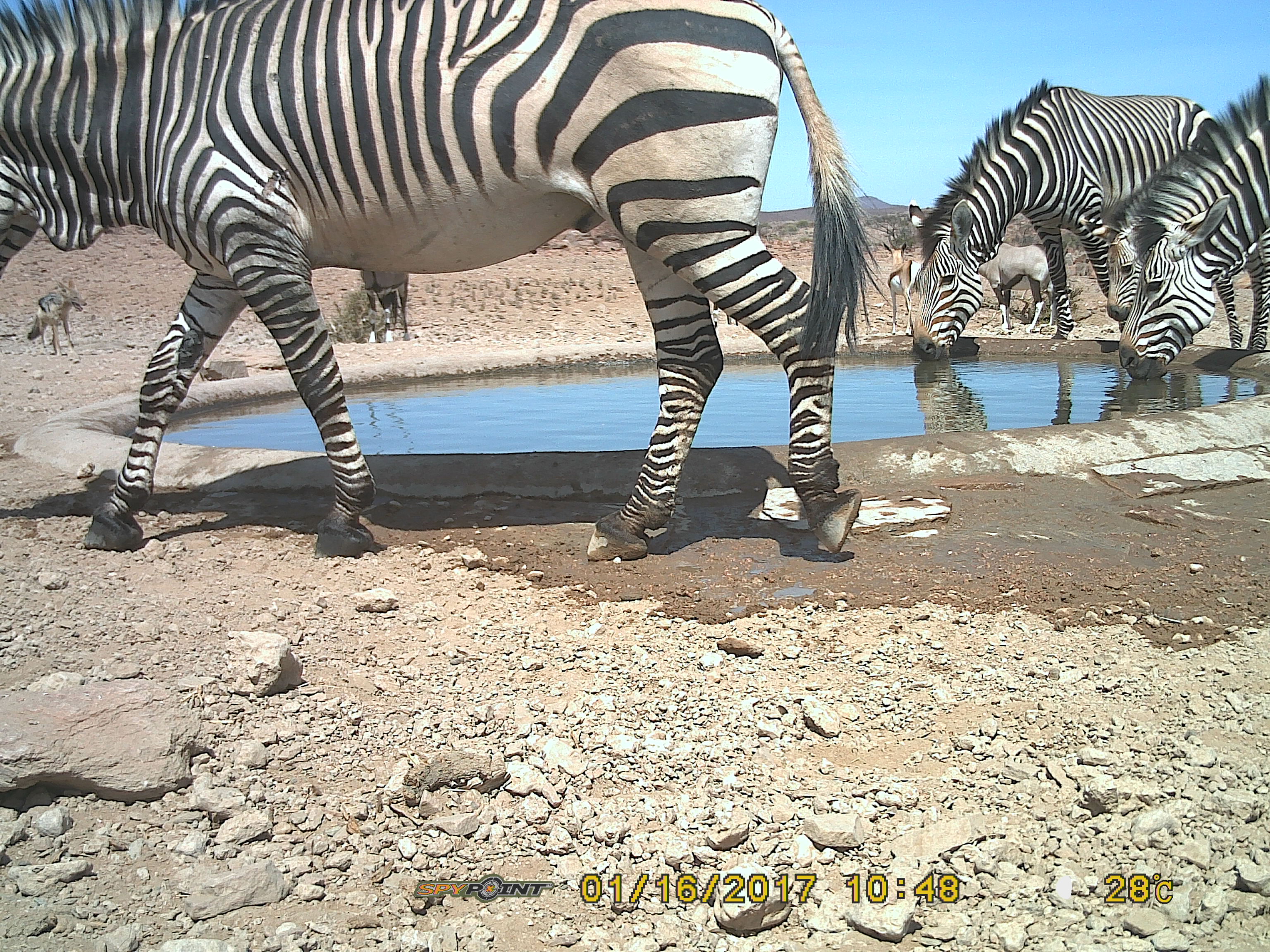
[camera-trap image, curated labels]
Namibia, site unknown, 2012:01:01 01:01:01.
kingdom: Animalia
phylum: Chordata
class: Mammalia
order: Perissodactyla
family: Equidae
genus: Equus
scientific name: Equus zebra hartmannae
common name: hartmann's mountain zebra